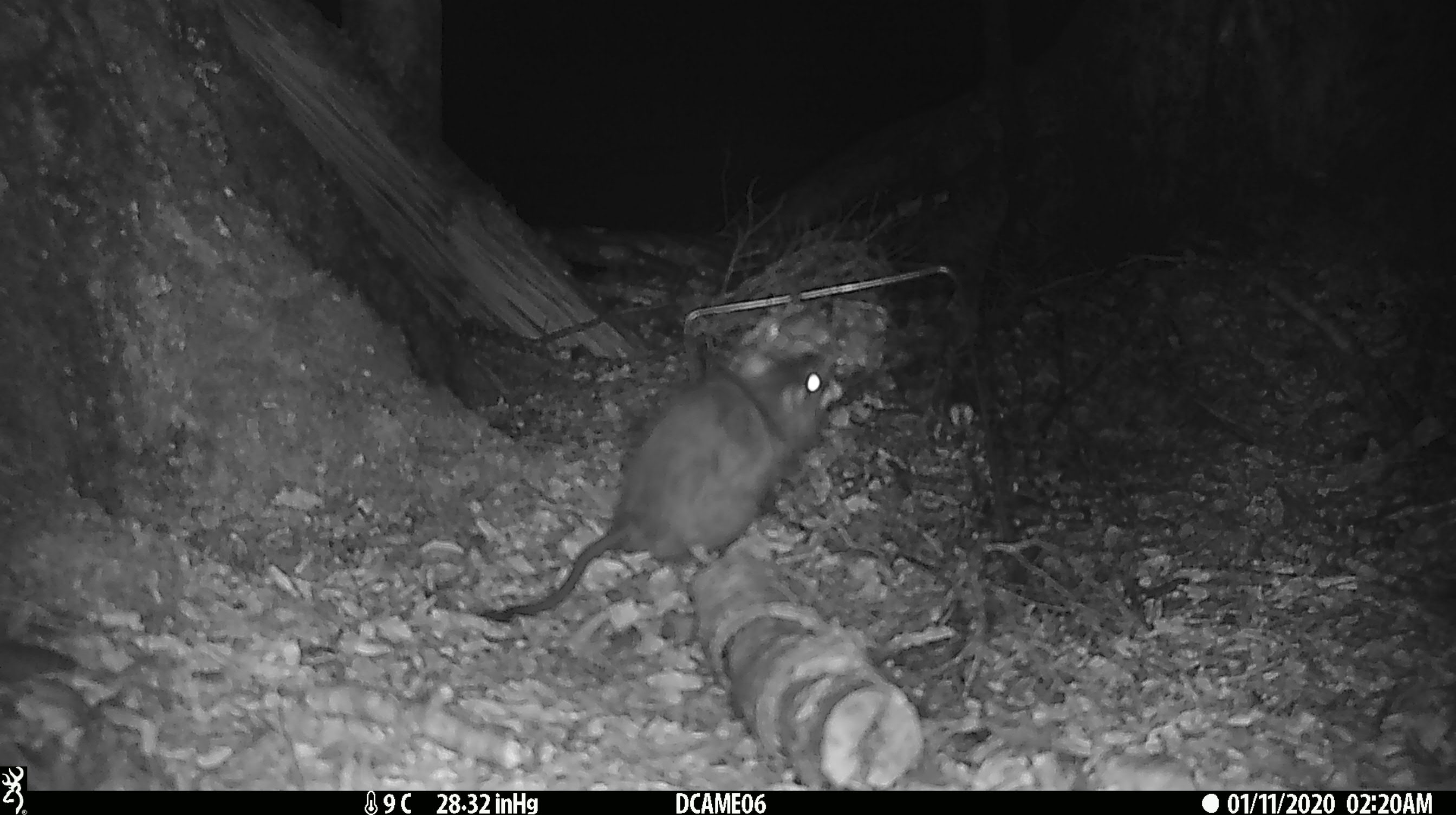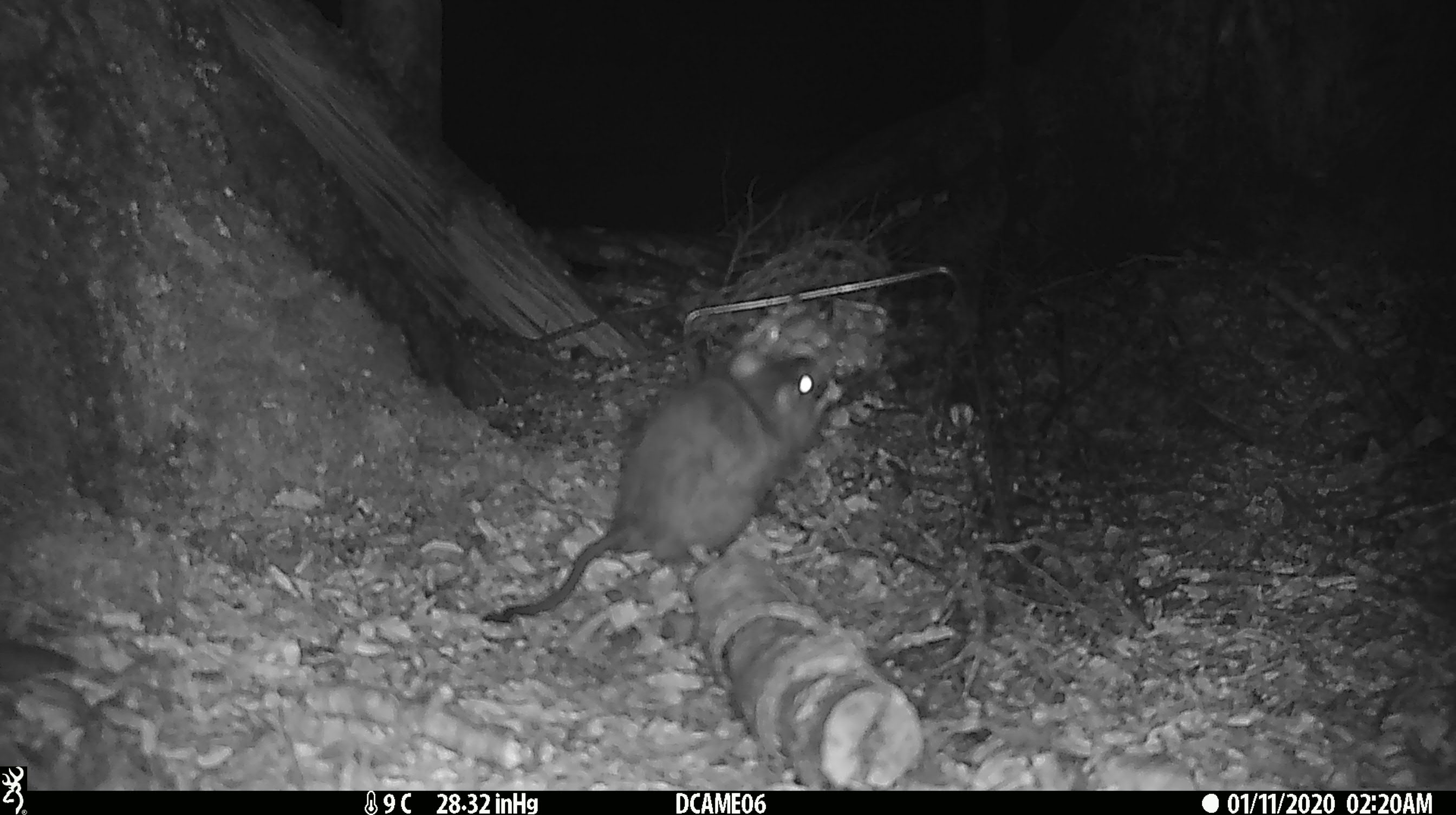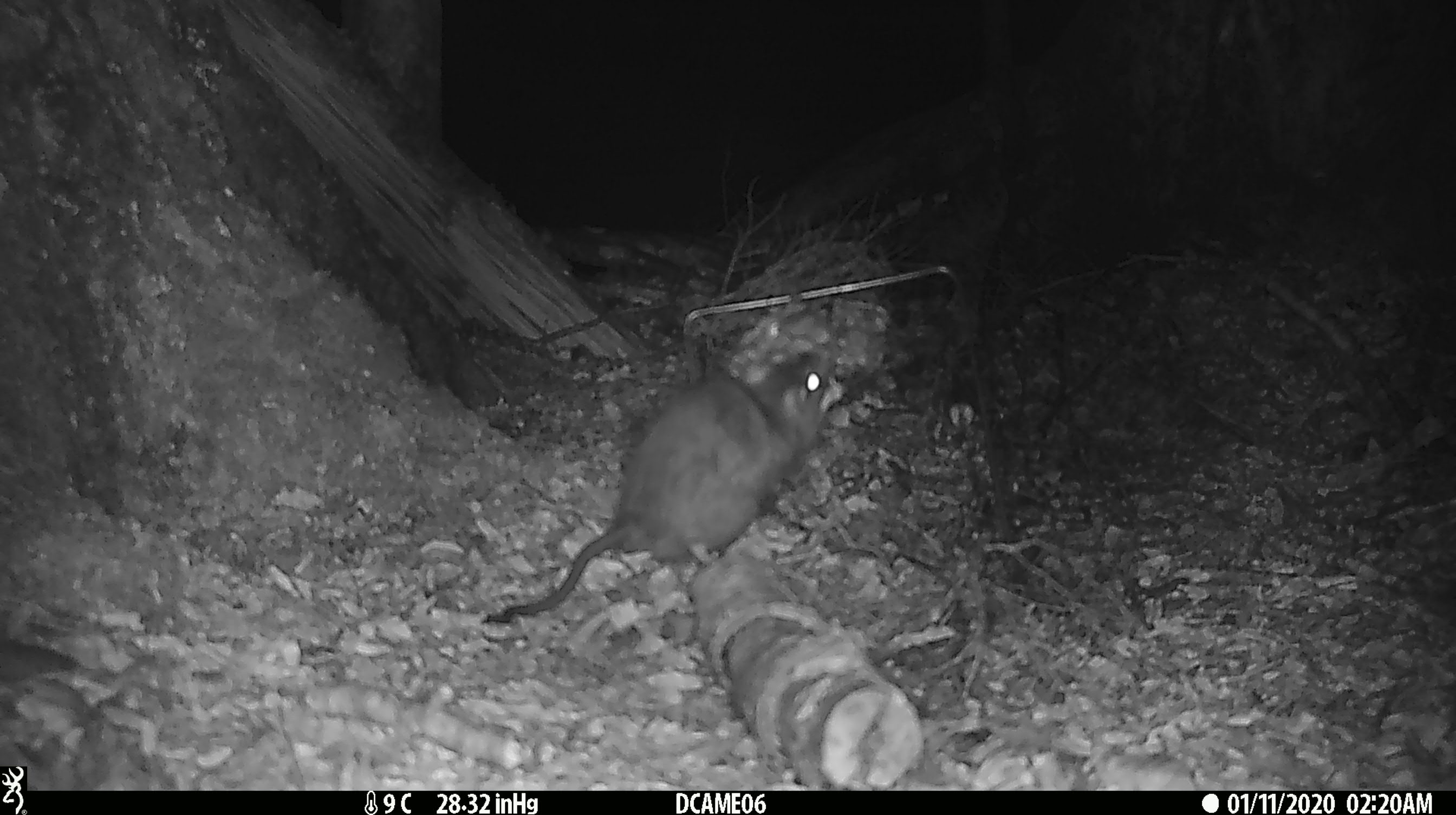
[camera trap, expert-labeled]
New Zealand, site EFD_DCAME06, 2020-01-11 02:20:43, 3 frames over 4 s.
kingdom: Animalia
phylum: Chordata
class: Mammalia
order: Rodentia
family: Muridae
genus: Rattus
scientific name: Rattus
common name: rat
Rat (Rattus).